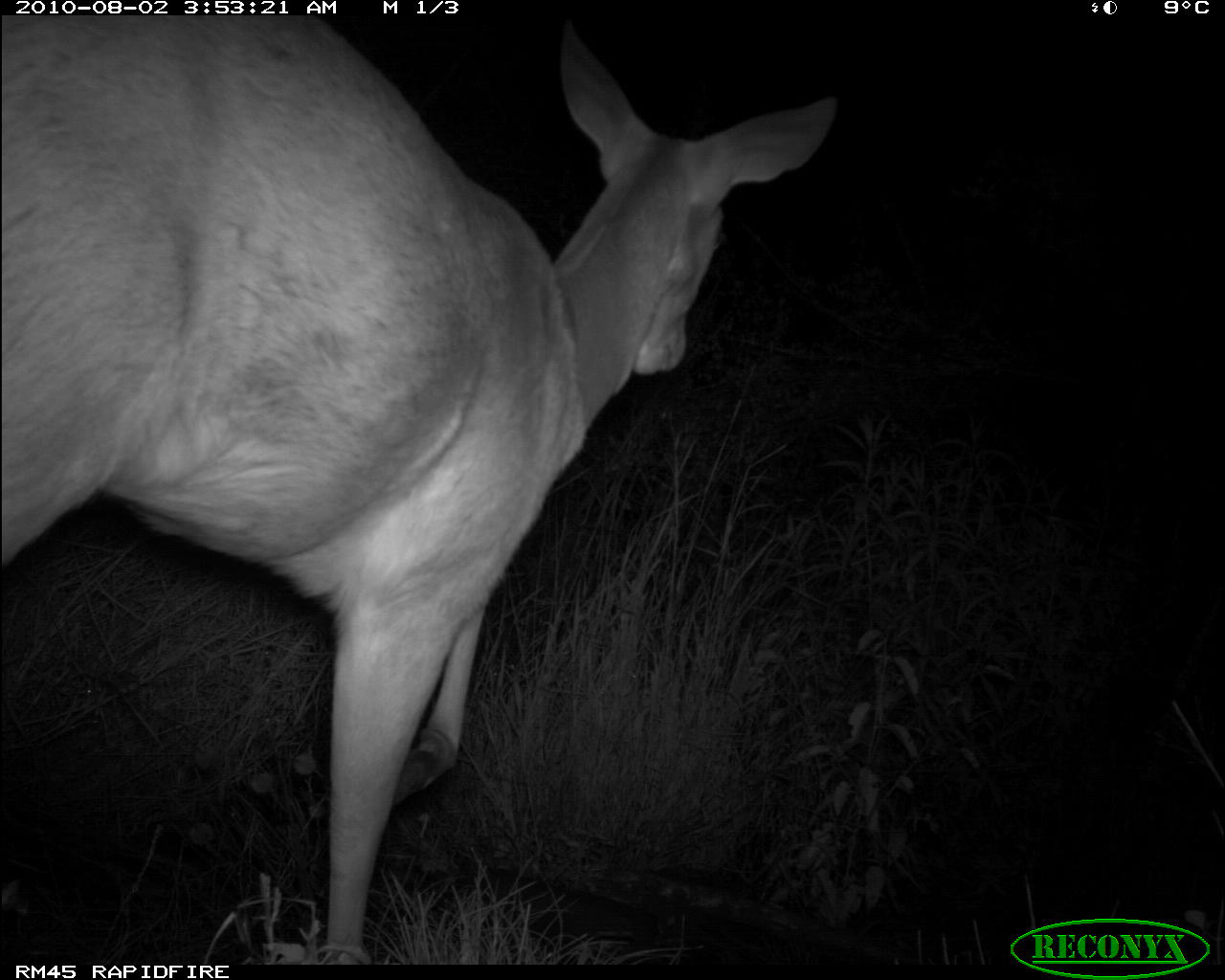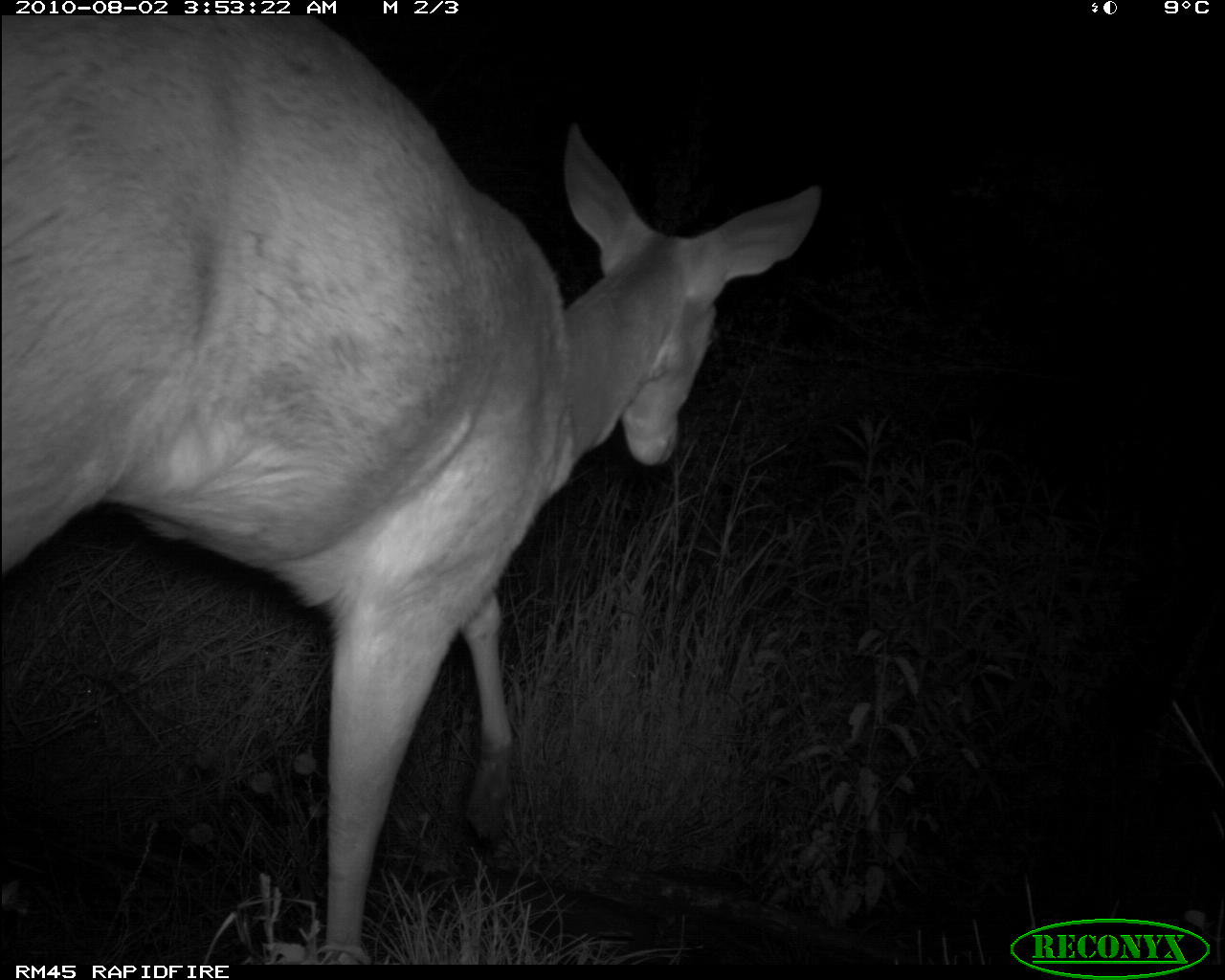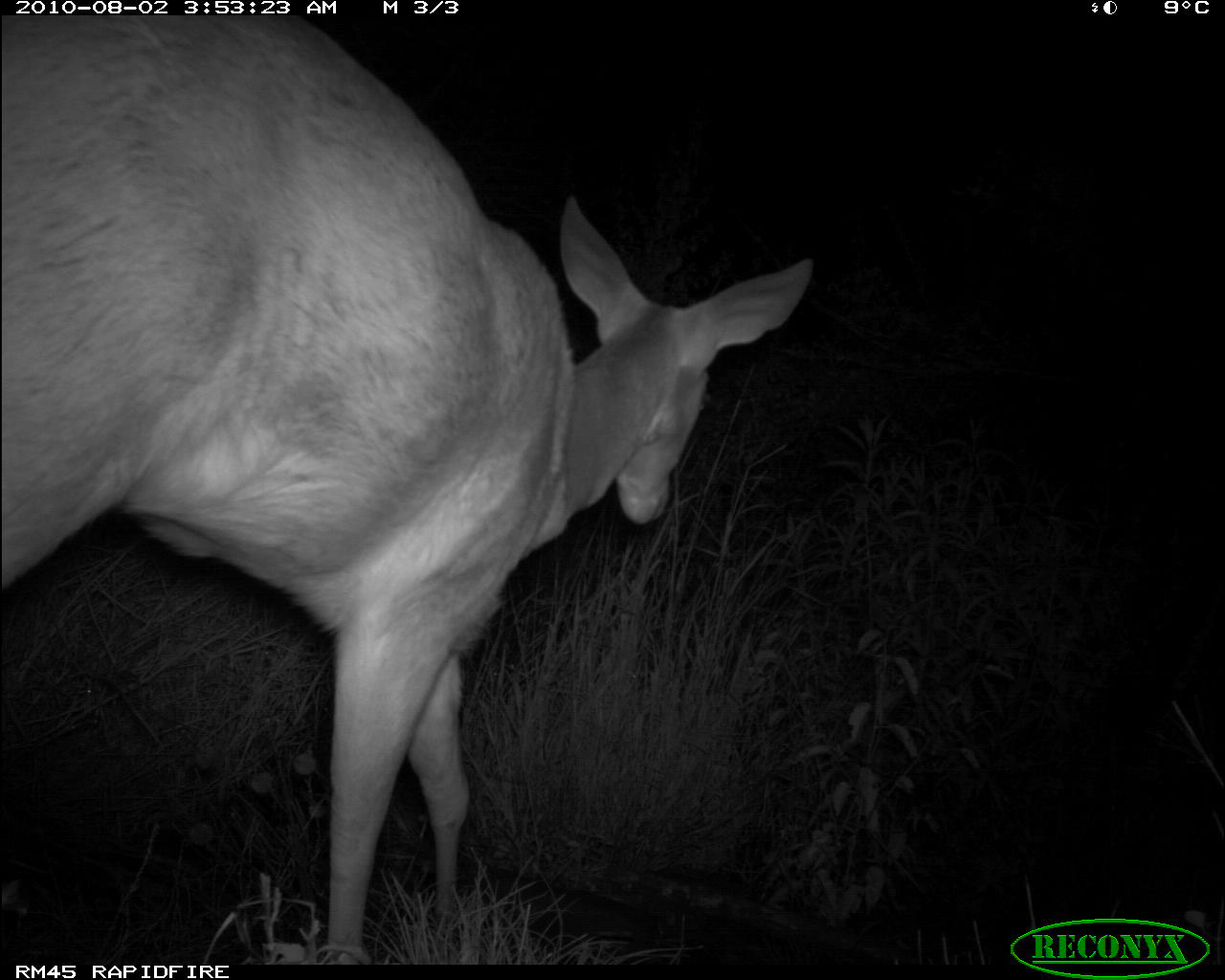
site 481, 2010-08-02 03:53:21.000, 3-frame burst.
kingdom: Animalia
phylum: Chordata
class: Mammalia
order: Artiodactyla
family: Bovidae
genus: Tragelaphus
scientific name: Tragelaphus scriptus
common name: bushbuck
Tragelaphus scriptus (bushbuck), count 1.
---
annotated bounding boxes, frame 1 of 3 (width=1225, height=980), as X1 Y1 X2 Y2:
tragelaphus scriptus: 0 16 838 957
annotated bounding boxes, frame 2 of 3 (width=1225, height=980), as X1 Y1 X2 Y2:
tragelaphus scriptus: 0 15 823 957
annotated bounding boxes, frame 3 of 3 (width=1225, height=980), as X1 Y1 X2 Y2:
tragelaphus scriptus: 0 16 813 964